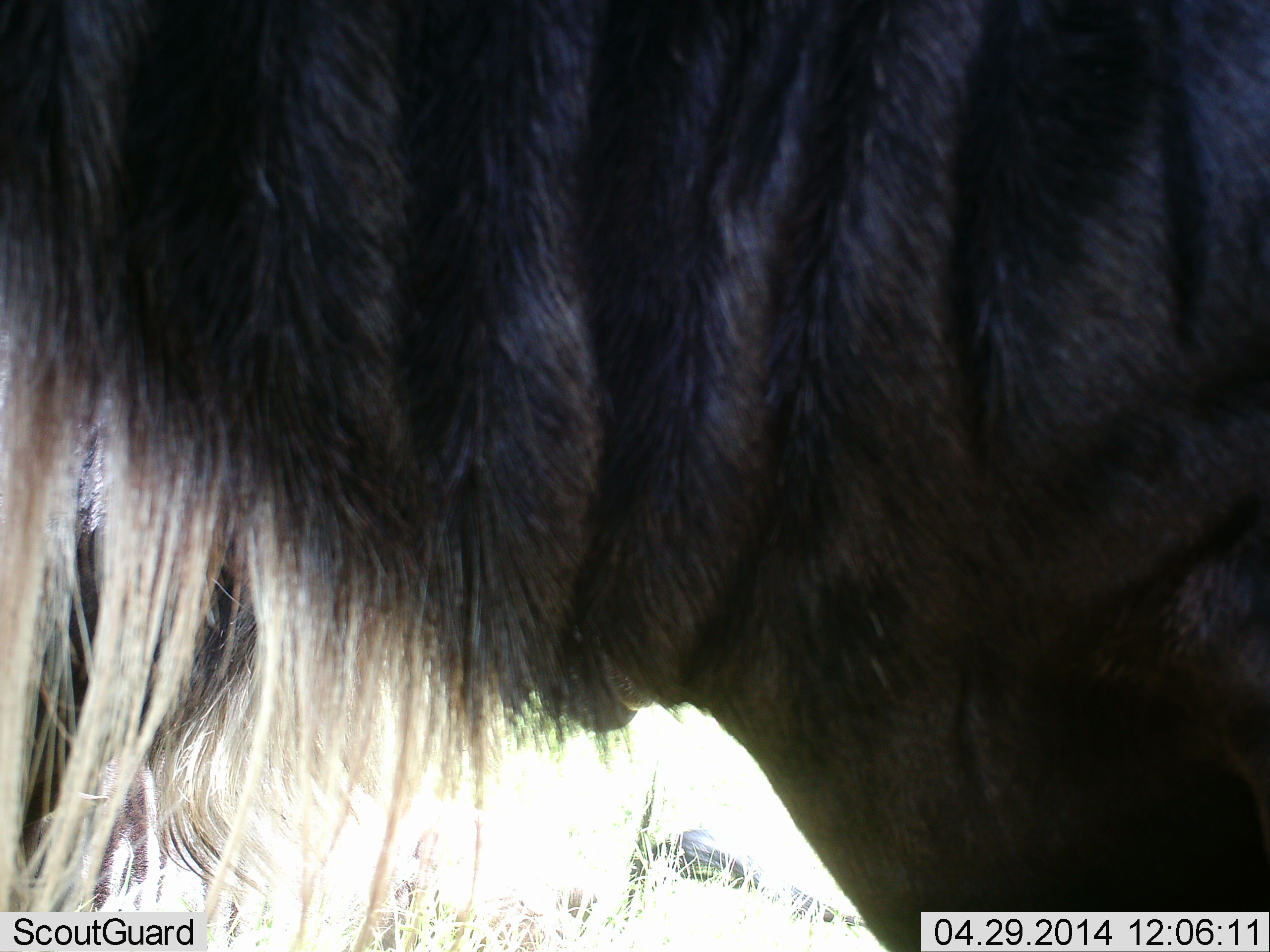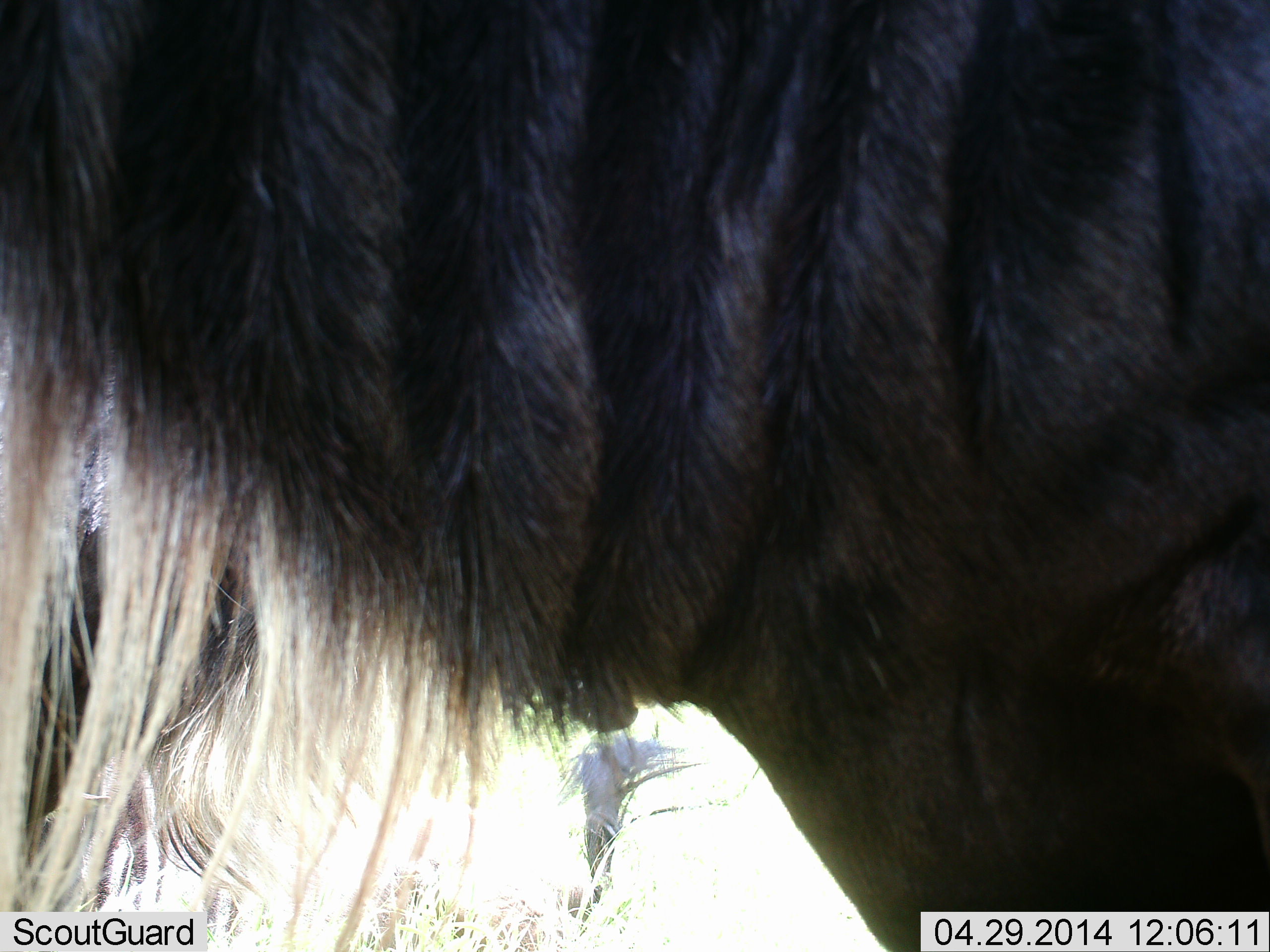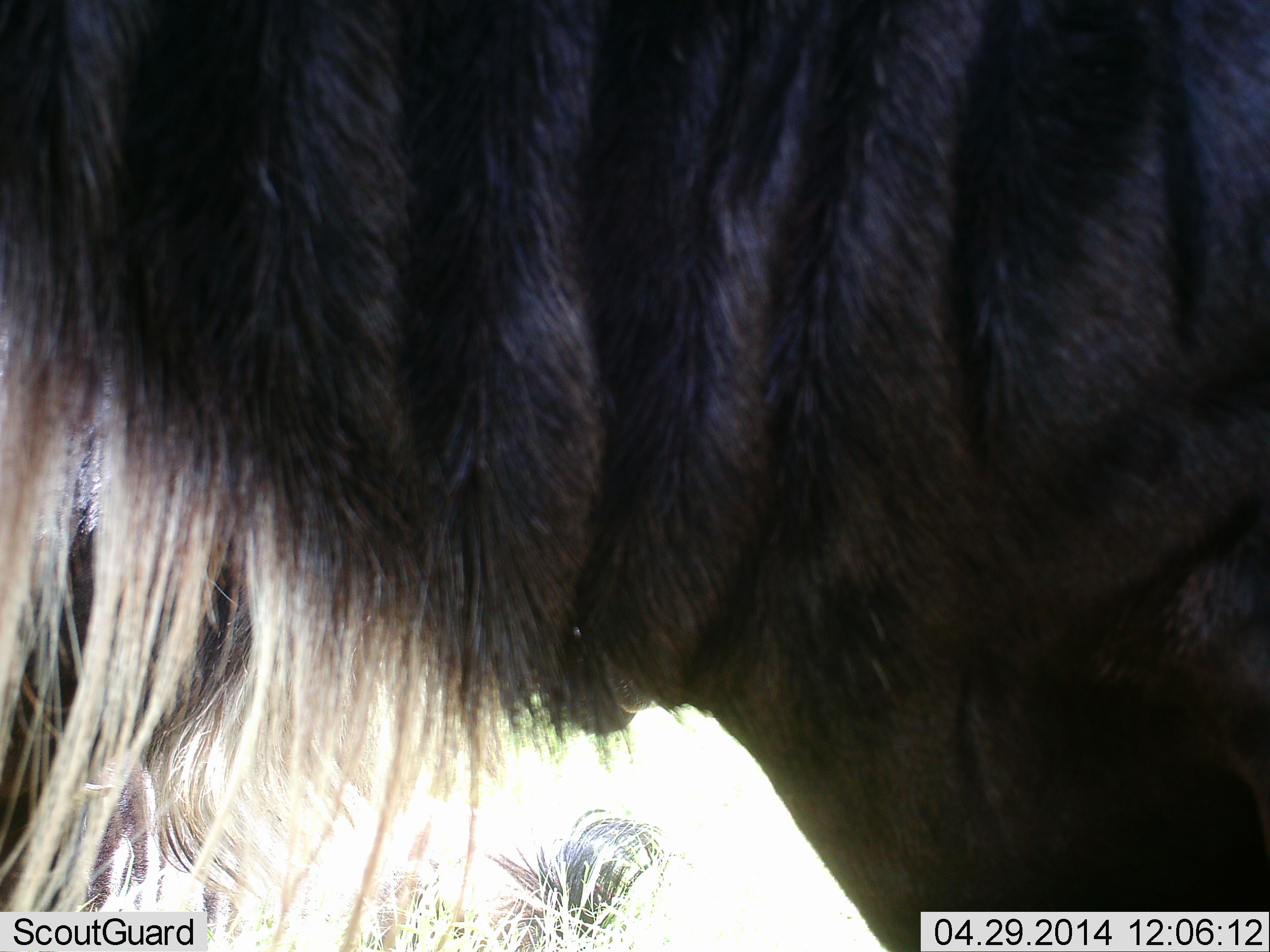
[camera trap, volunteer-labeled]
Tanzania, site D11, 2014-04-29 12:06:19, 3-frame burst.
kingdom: Animalia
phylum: Chordata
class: Mammalia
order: Artiodactyla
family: Bovidae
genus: Connochaetes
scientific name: Connochaetes taurinus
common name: blue wildebeest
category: wildebeest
Wildebeest (blue wildebeest) (Connochaetes taurinus), count 1. Behavior (volunteer vote fractions): standing 100%, resting 10%, moving 0%, interacting 0%. Young present (vote fraction): 0%. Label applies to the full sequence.